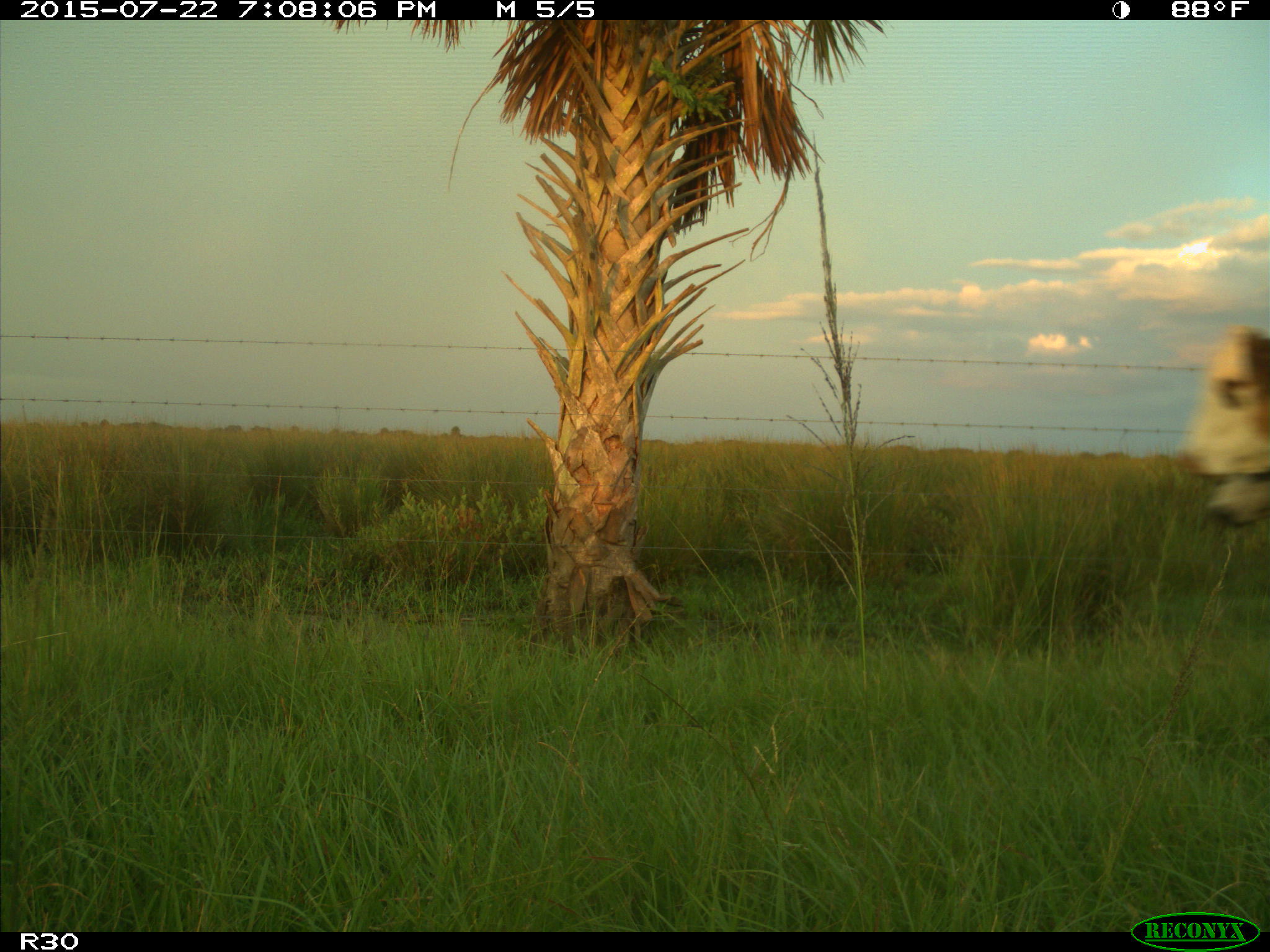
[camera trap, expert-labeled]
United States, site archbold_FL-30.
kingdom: Animalia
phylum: Chordata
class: Mammalia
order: Artiodactyla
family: Bovidae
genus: Bos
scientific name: Bos taurus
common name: domestic cow